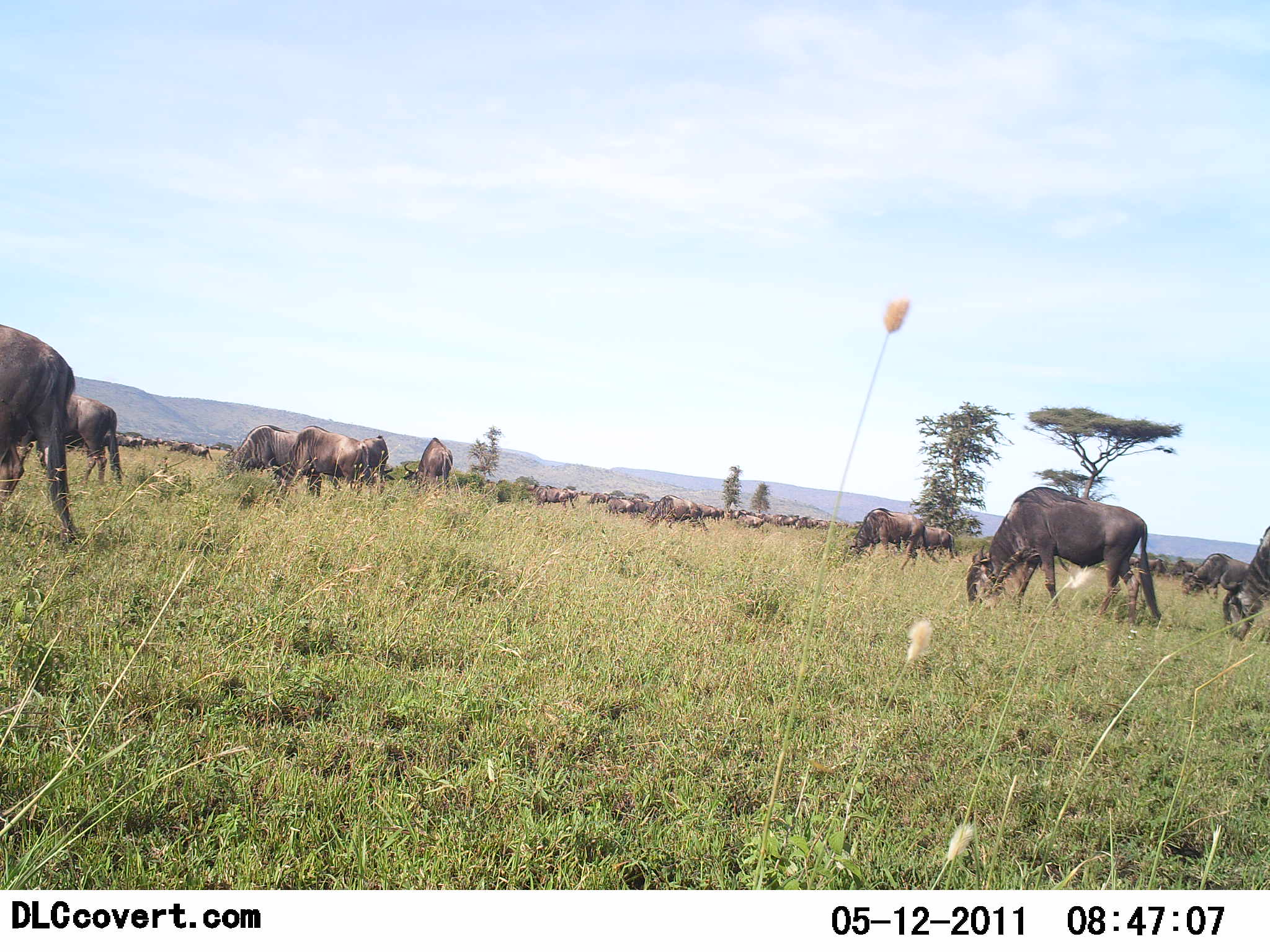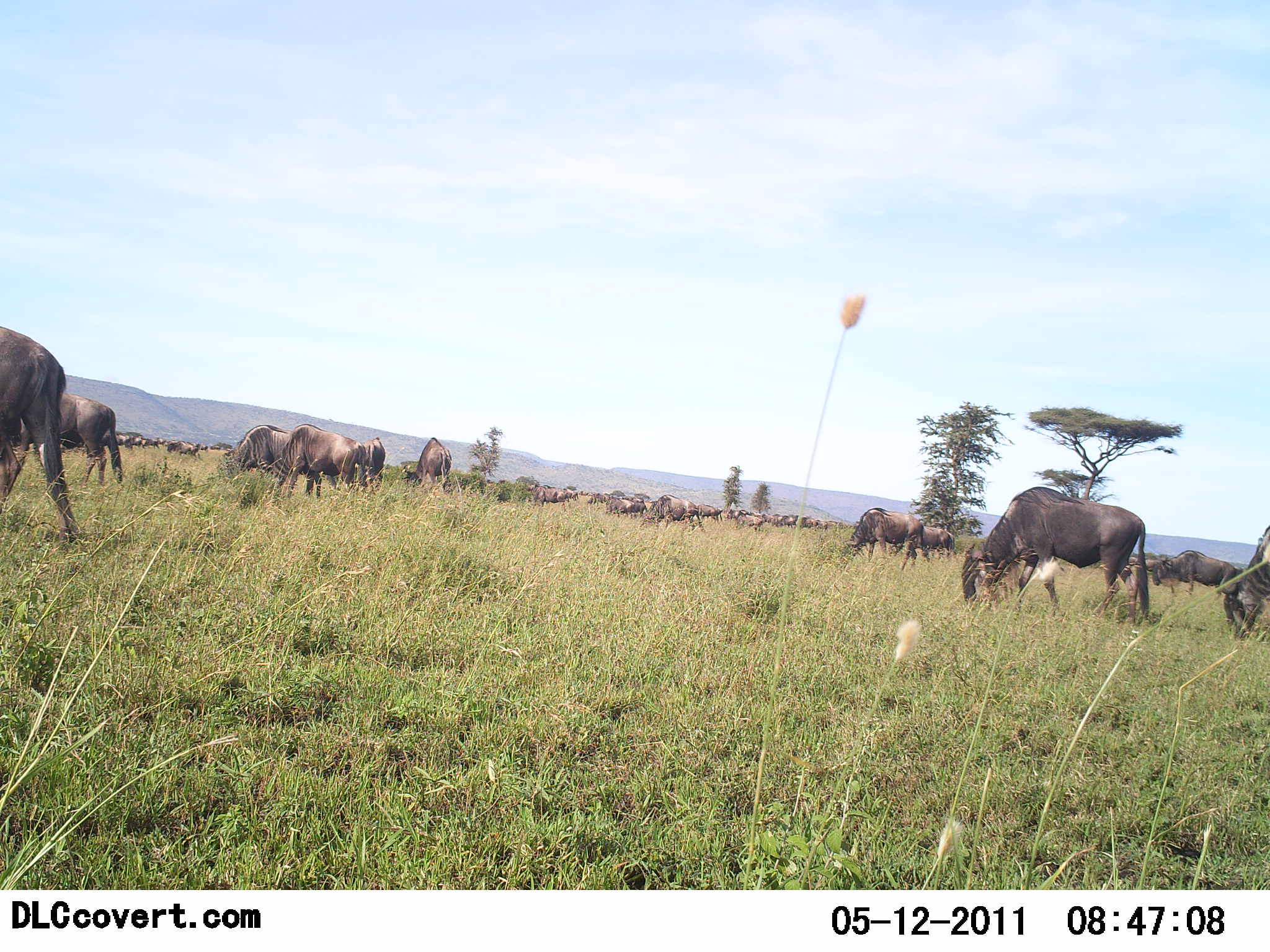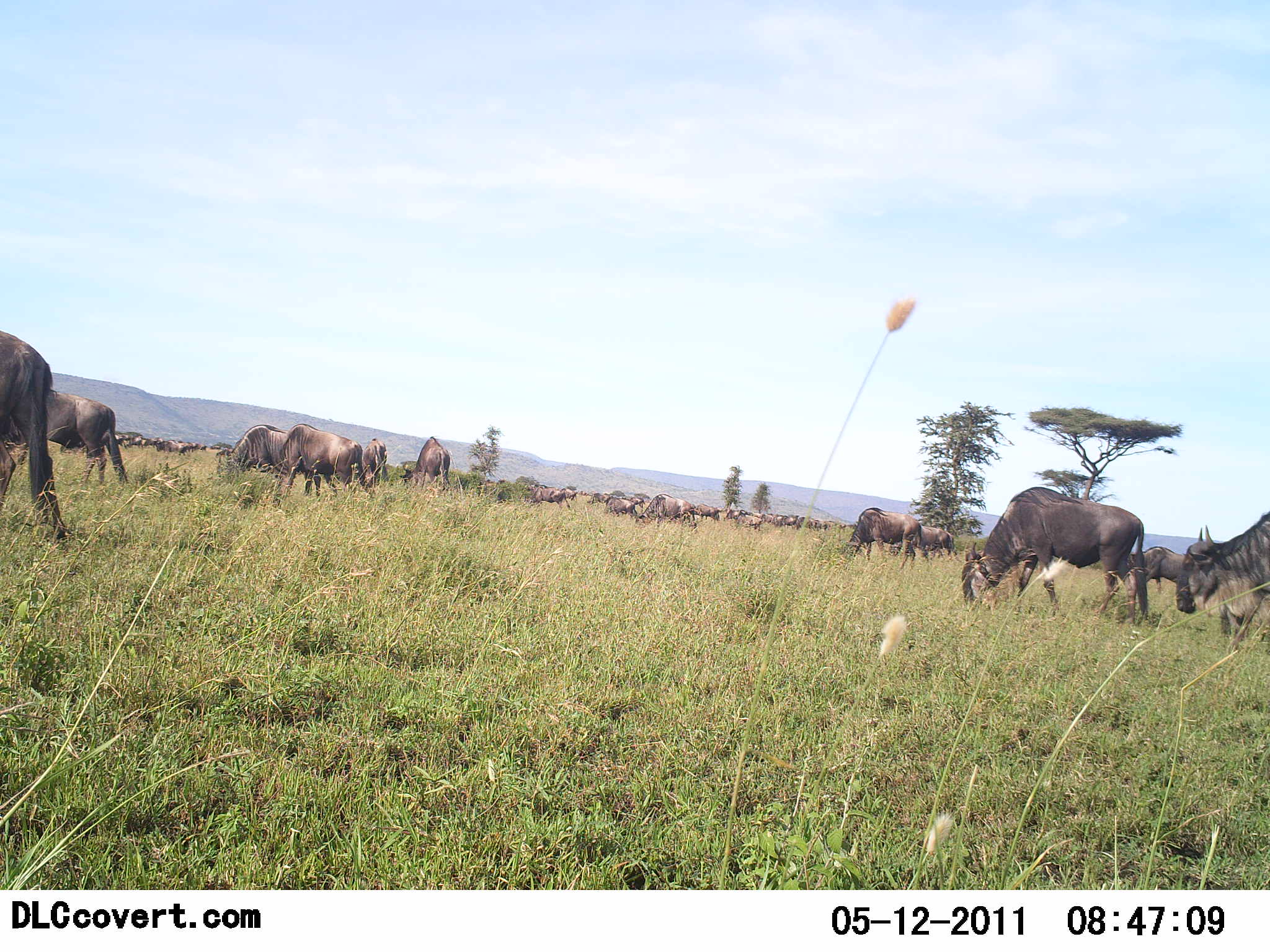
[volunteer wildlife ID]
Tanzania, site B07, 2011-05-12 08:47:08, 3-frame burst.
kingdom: Animalia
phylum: Chordata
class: Mammalia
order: Artiodactyla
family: Bovidae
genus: Connochaetes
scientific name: Connochaetes taurinus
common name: blue wildebeest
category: wildebeest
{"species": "wildebeest (blue wildebeest) (Connochaetes taurinus)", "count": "11-50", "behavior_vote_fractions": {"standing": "33%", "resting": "8%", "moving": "33%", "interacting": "8%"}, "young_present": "0%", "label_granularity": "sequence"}